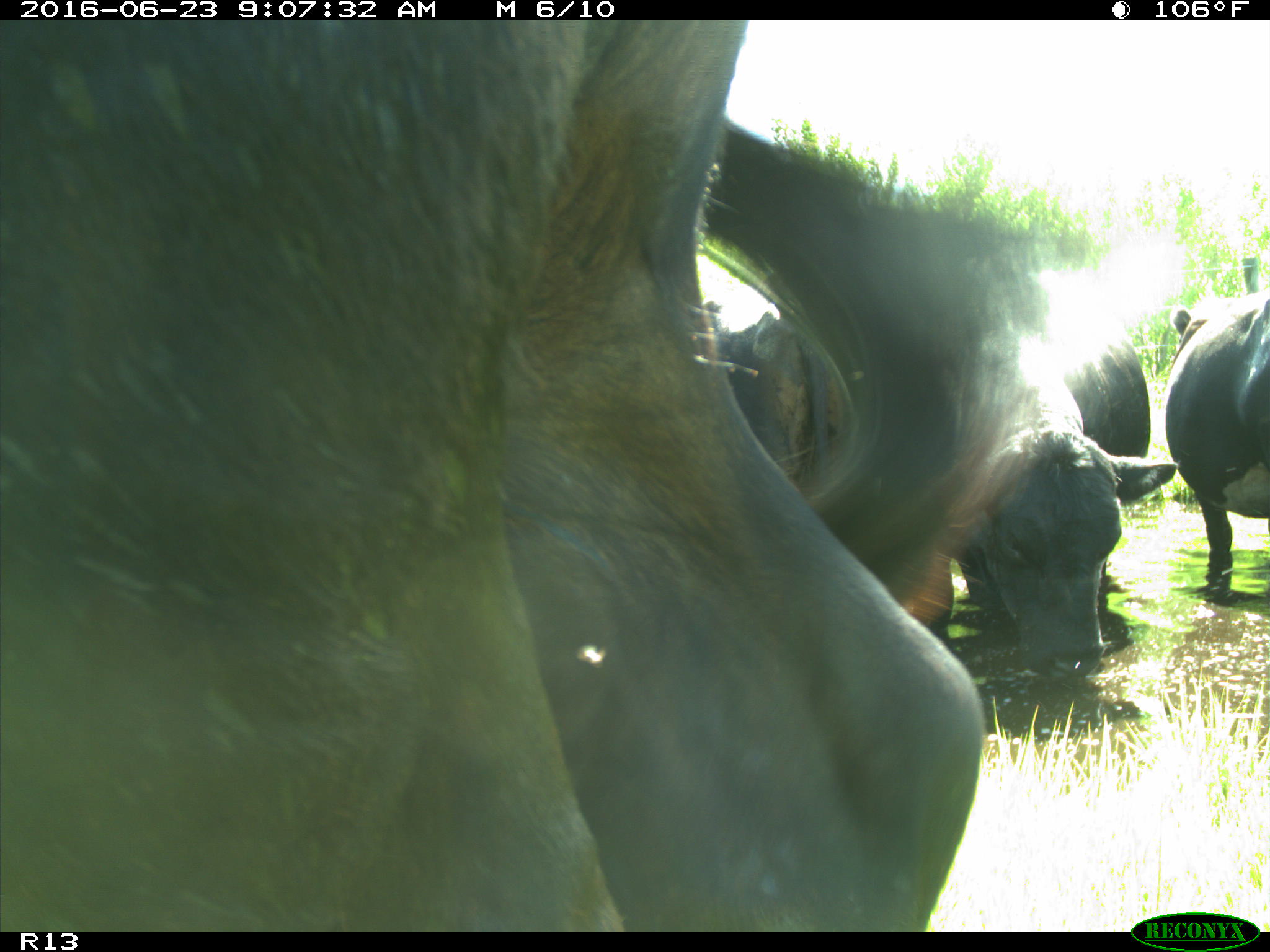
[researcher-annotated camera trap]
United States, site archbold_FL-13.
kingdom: Animalia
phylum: Chordata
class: Mammalia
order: Artiodactyla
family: Bovidae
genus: Bos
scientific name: Bos taurus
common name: domestic cow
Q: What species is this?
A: Bos taurus (domestic cow).